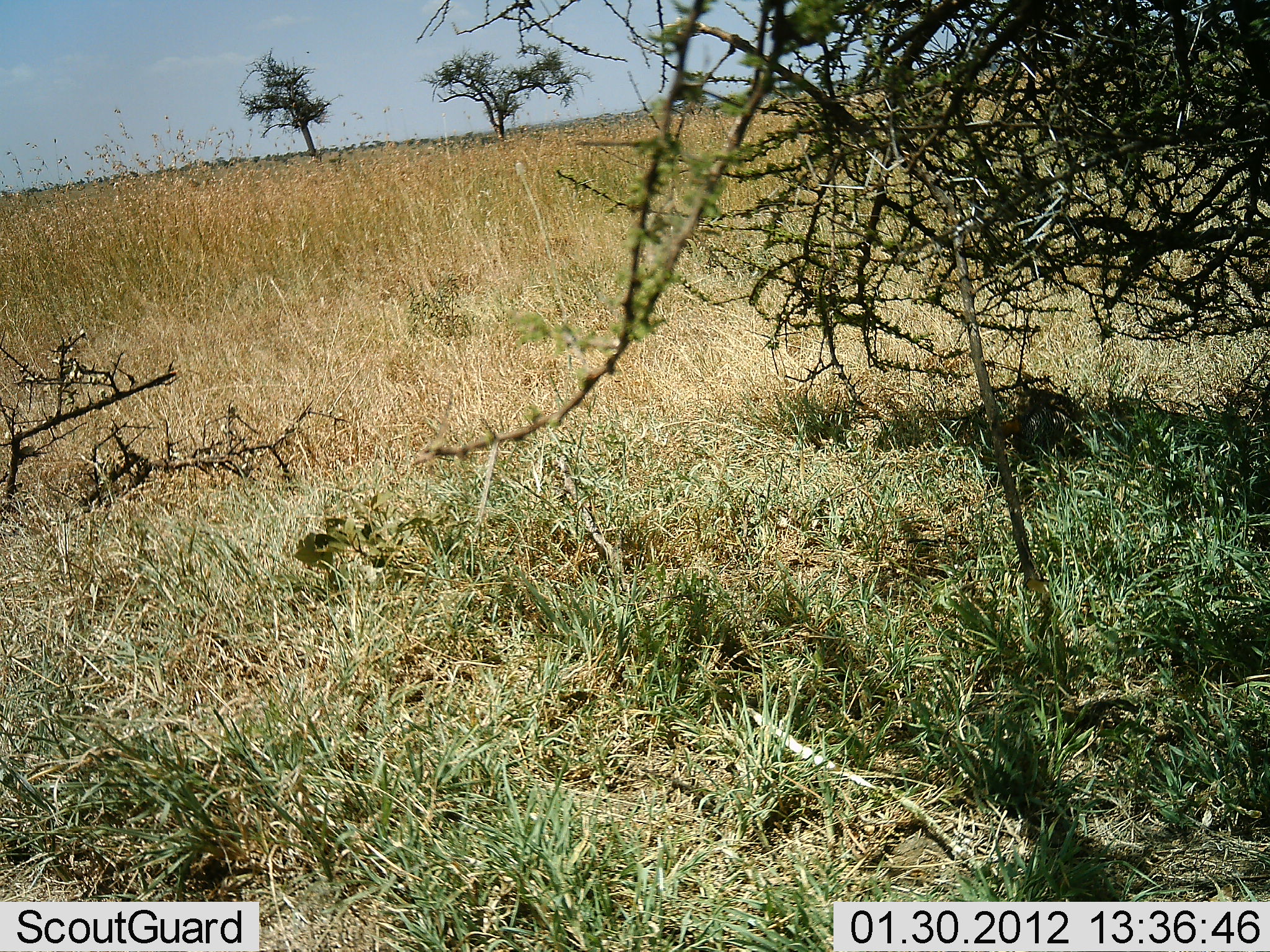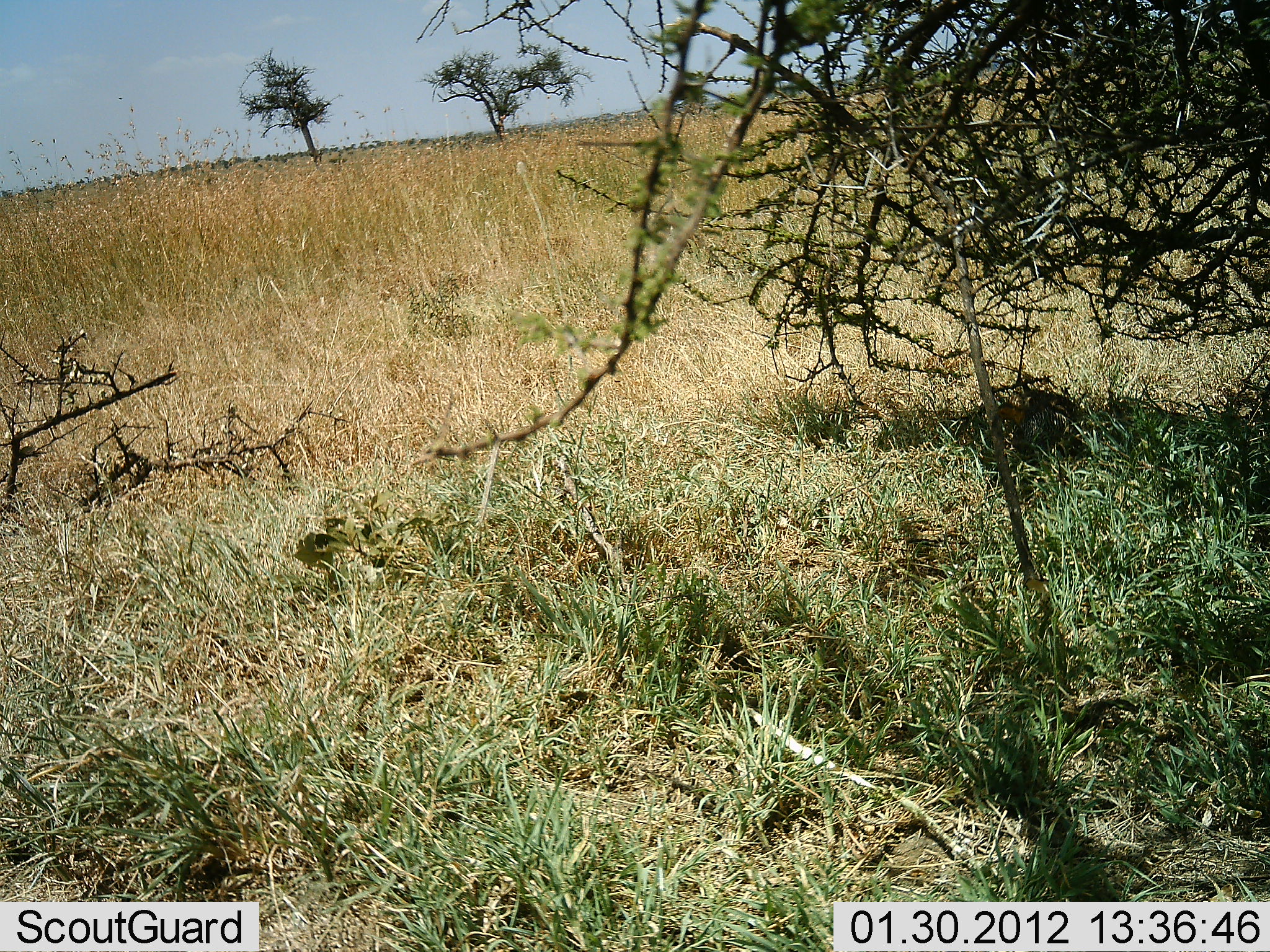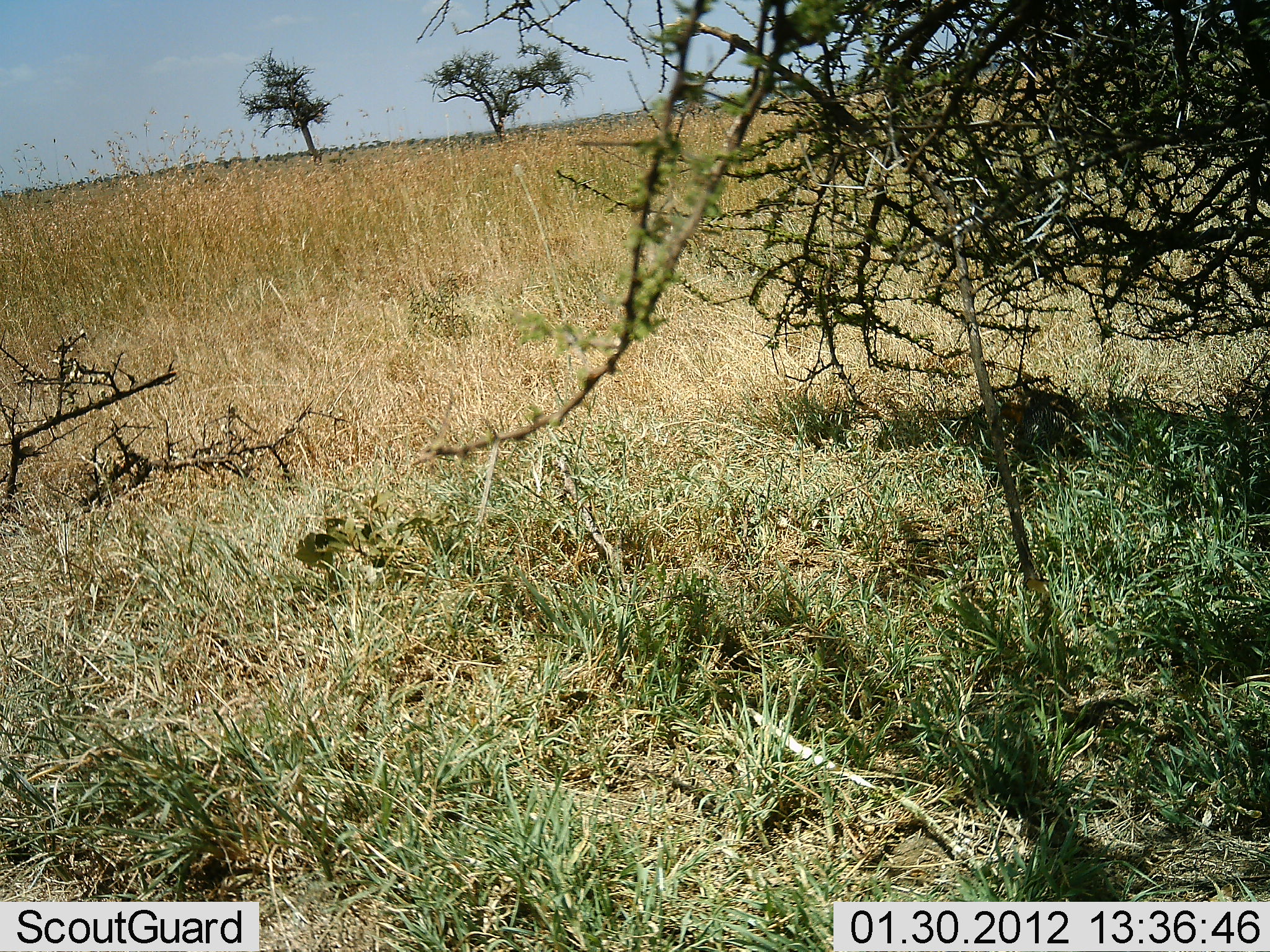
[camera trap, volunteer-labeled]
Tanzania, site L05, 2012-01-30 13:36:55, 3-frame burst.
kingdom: Animalia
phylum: Chordata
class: Aves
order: Galliformes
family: Numididae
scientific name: Numididae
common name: guinea fowl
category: guineafowl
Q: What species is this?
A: Guineafowl (guinea fowl) (Numididae).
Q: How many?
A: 1.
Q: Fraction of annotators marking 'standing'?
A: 29%.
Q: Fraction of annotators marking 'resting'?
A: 29%.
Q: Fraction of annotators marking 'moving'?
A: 14%.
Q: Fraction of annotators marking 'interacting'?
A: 0%.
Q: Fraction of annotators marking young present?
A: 0%.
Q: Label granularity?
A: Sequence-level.